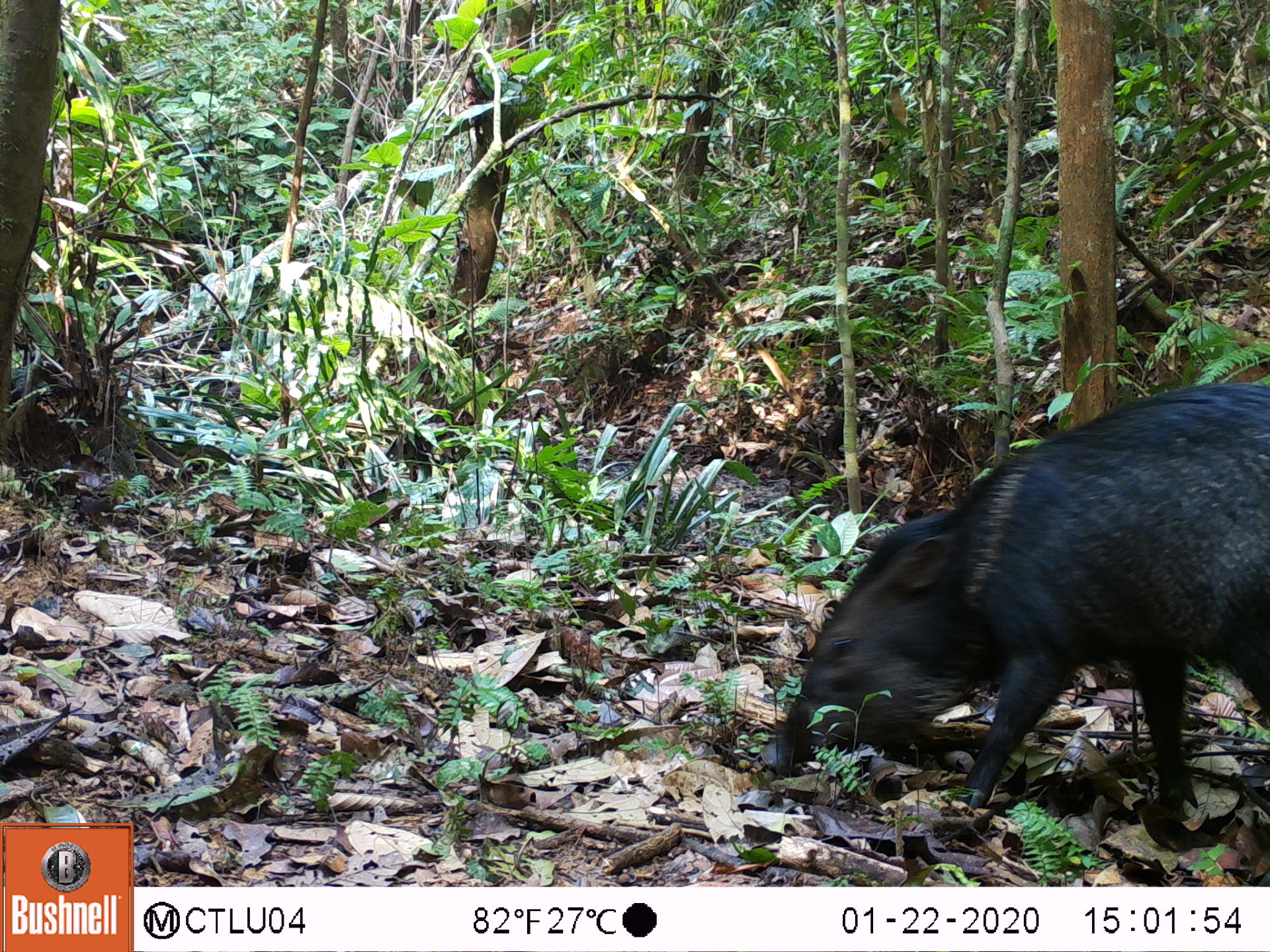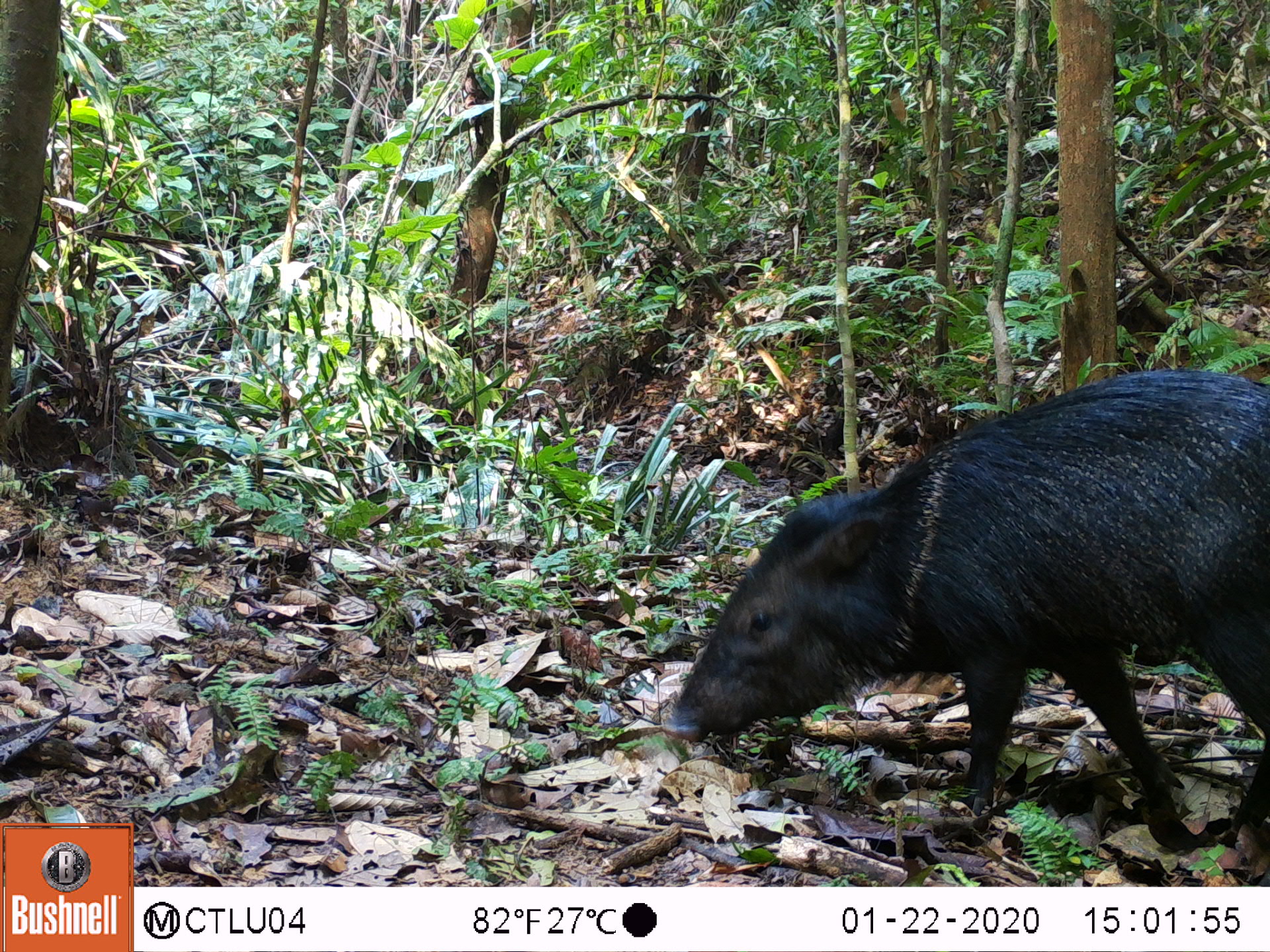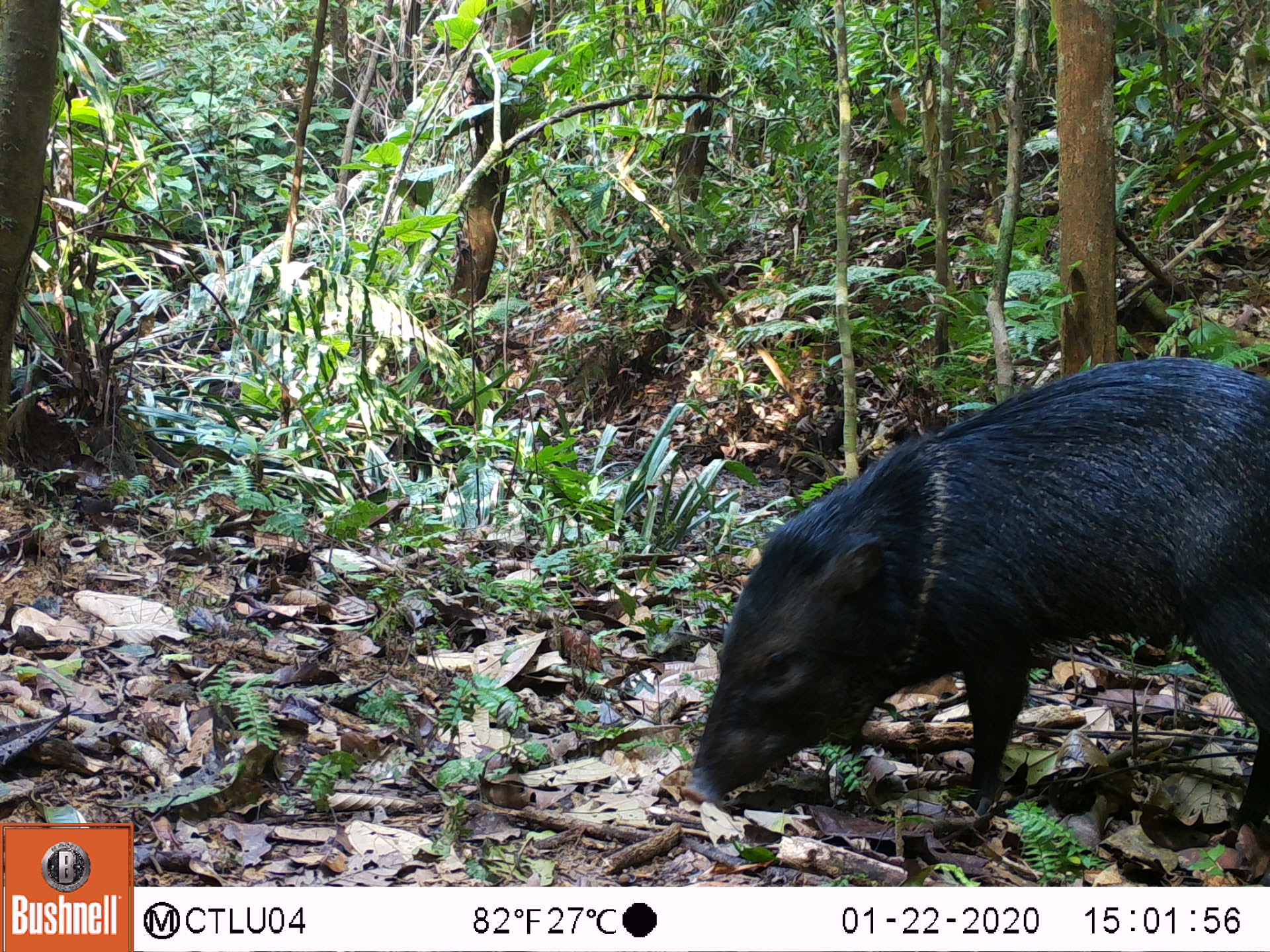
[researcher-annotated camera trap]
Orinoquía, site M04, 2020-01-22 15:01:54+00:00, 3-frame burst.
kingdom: Animalia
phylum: Chordata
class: Mammalia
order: Artiodactyla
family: Tayassuidae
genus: Pecari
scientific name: Pecari tajacu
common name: collared peccary